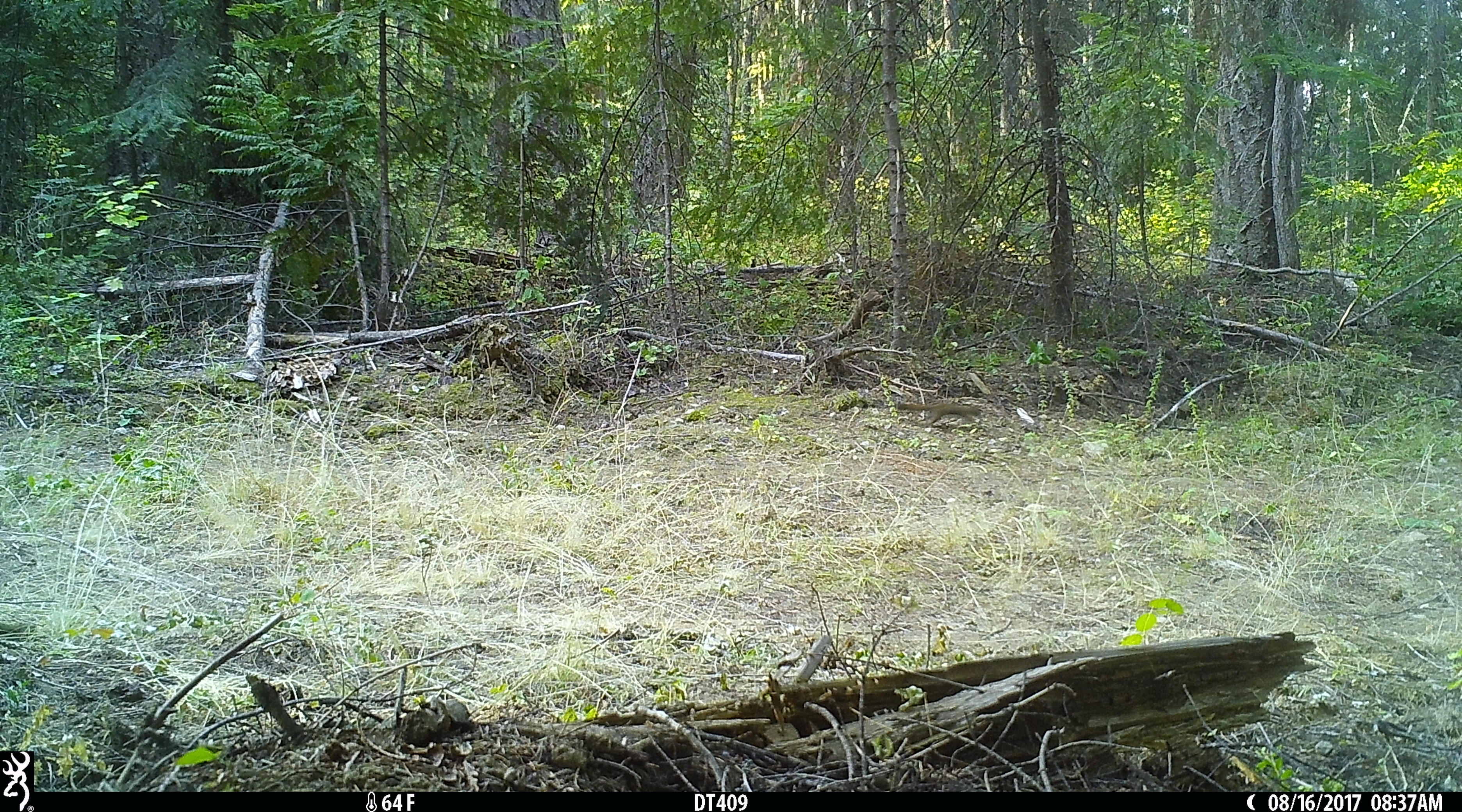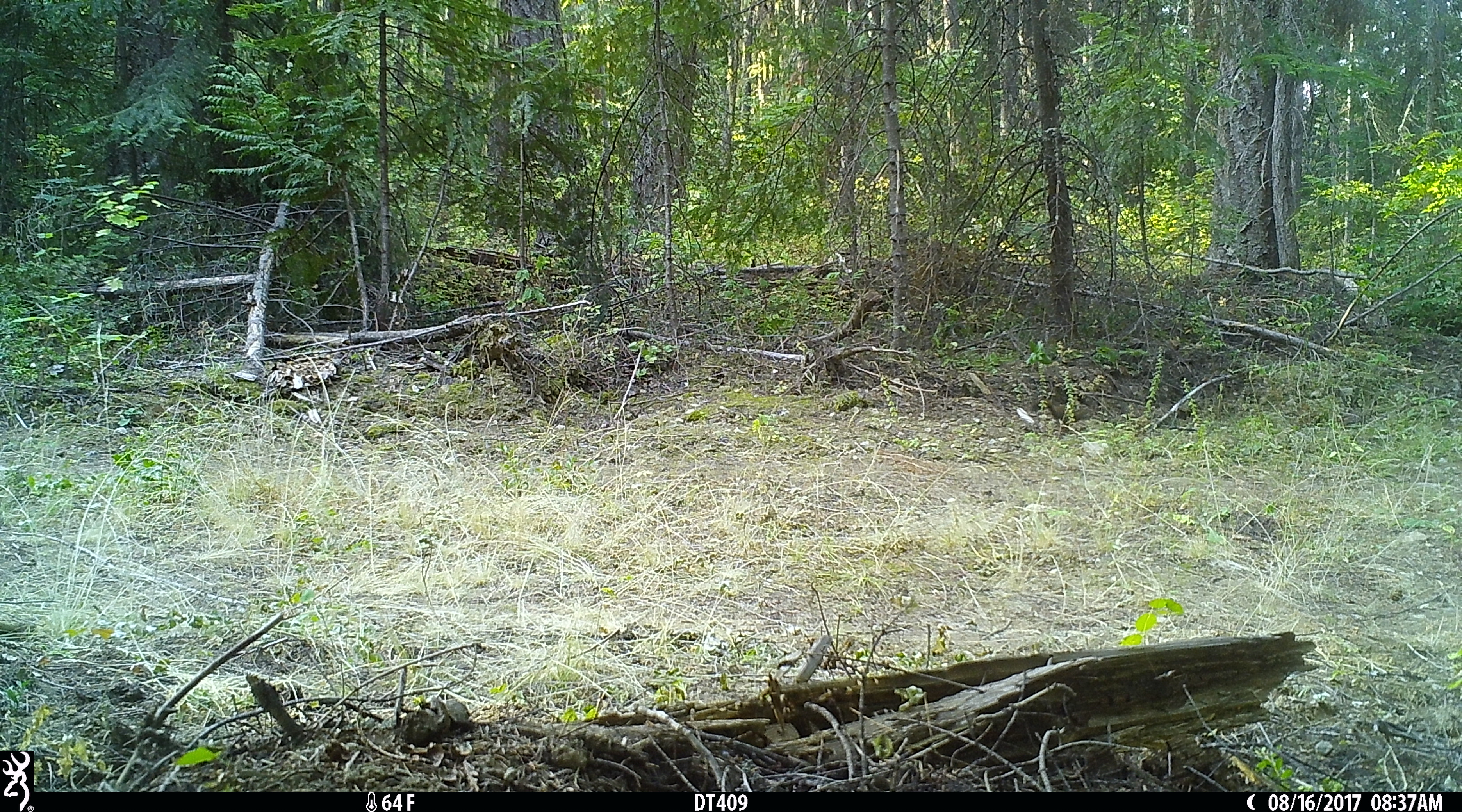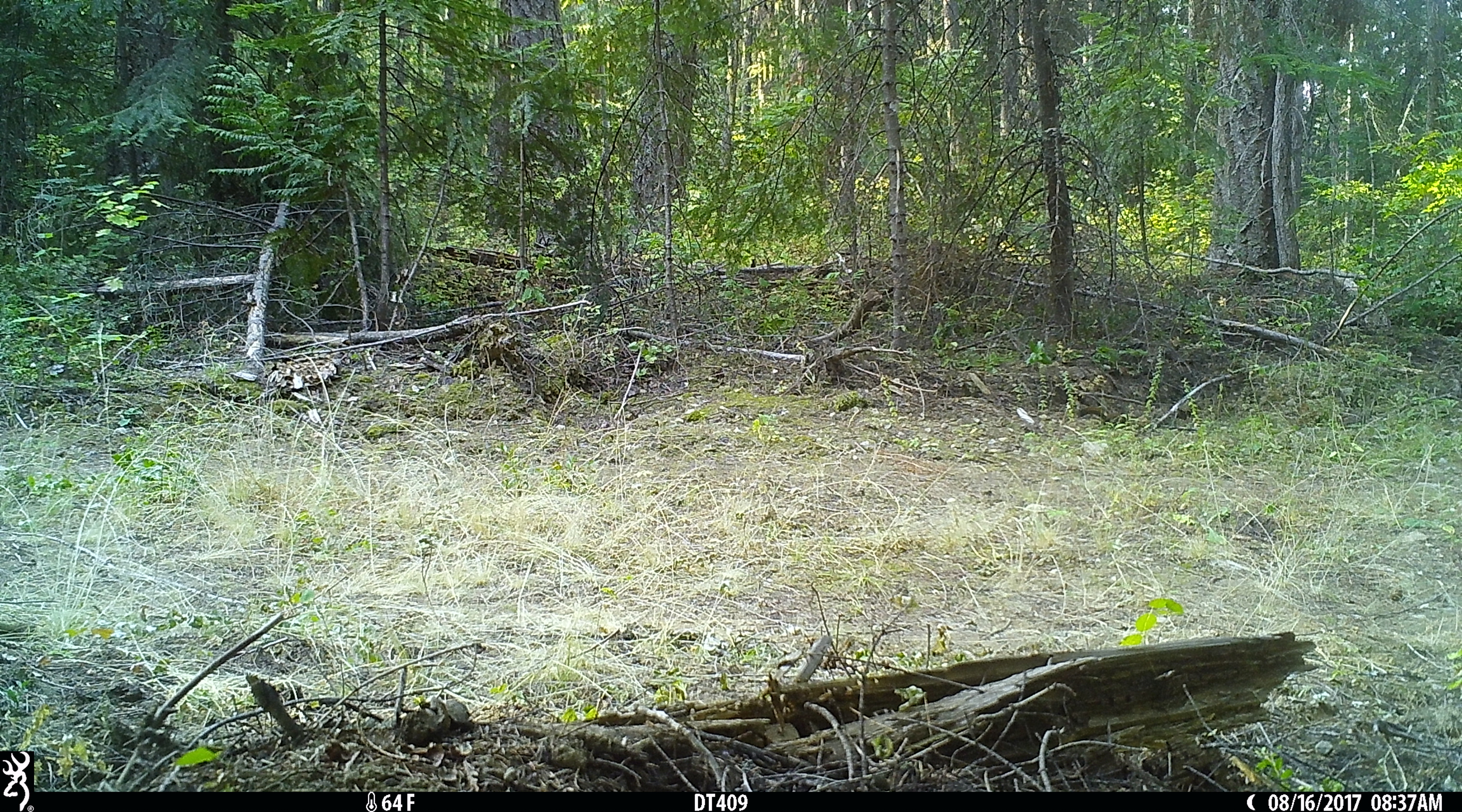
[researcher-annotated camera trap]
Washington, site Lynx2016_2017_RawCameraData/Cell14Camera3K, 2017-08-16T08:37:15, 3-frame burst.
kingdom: Animalia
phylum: Chordata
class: Mammalia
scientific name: Mammalia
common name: small mammal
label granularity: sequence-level